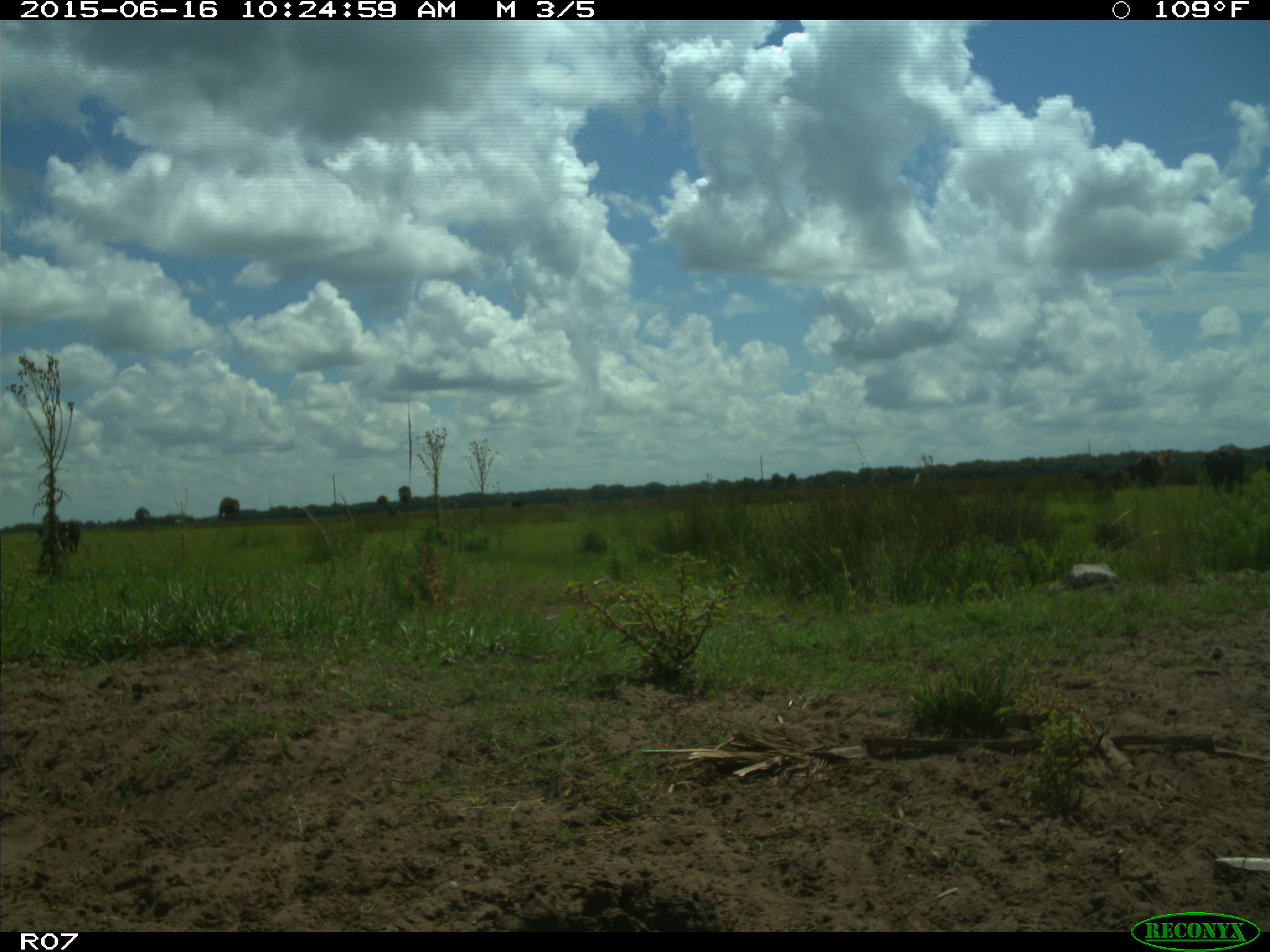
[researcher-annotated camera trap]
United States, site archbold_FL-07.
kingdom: Animalia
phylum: Chordata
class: Mammalia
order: Artiodactyla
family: Bovidae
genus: Bos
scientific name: Bos taurus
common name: domestic cow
Bos taurus (domestic cow).